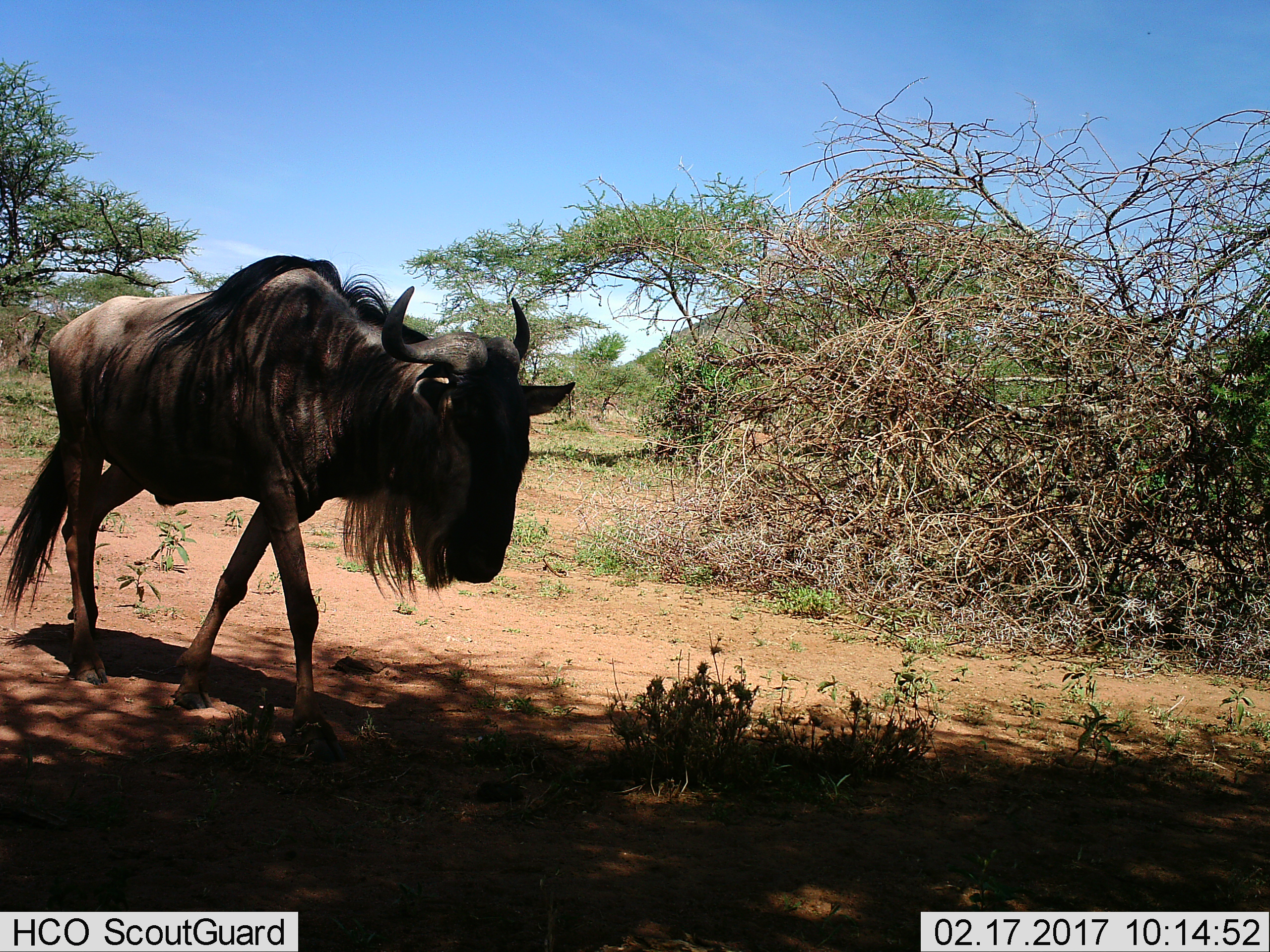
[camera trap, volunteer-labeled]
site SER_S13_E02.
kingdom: Animalia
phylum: Chordata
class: Mammalia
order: Artiodactyla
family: Bovidae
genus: Connochaetes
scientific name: Connochaetes taurinus taurinus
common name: blue wildebeest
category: wildebeestblue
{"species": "wildebeestblue (blue wildebeest) (Connochaetes taurinus taurinus)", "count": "1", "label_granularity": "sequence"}